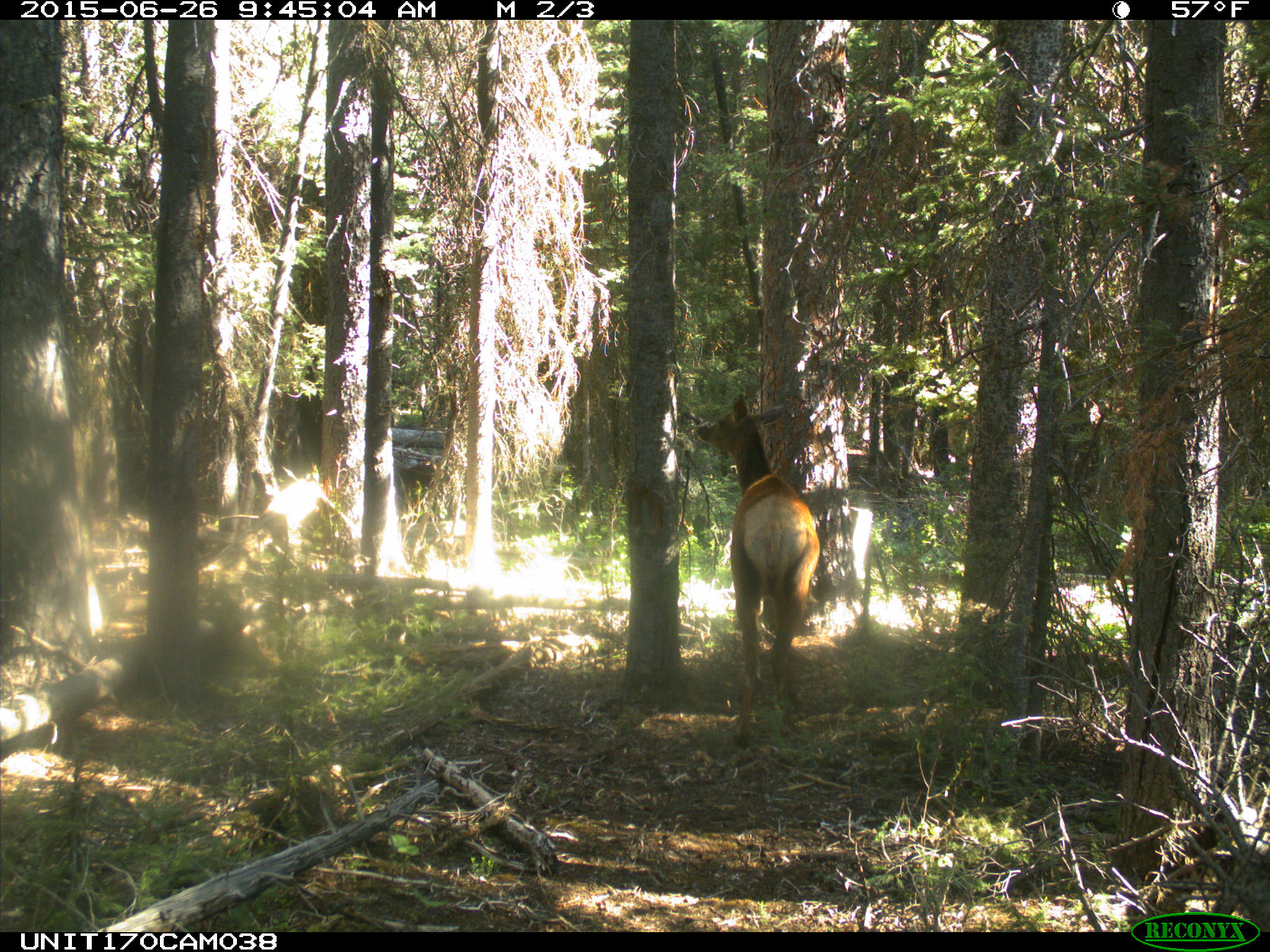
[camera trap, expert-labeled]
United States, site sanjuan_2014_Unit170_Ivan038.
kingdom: Animalia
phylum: Chordata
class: Mammalia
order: Artiodactyla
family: Cervidae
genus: Cervus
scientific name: Cervus elaphus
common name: red deer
Cervus elaphus (red deer).